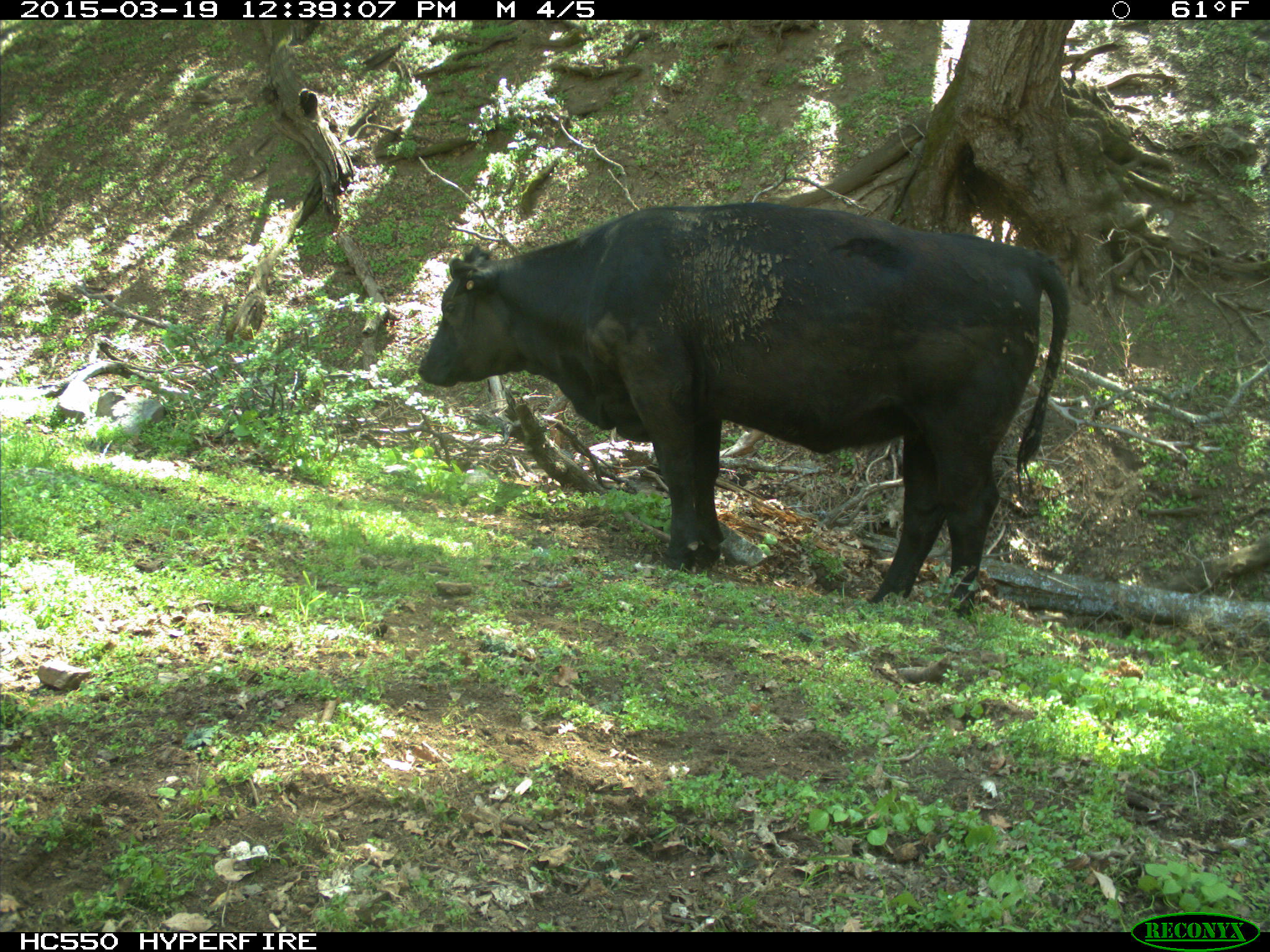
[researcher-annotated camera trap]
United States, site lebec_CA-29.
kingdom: Animalia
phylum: Chordata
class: Mammalia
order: Artiodactyla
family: Bovidae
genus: Bos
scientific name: Bos taurus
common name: domestic cow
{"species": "Bos taurus (domestic cow)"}